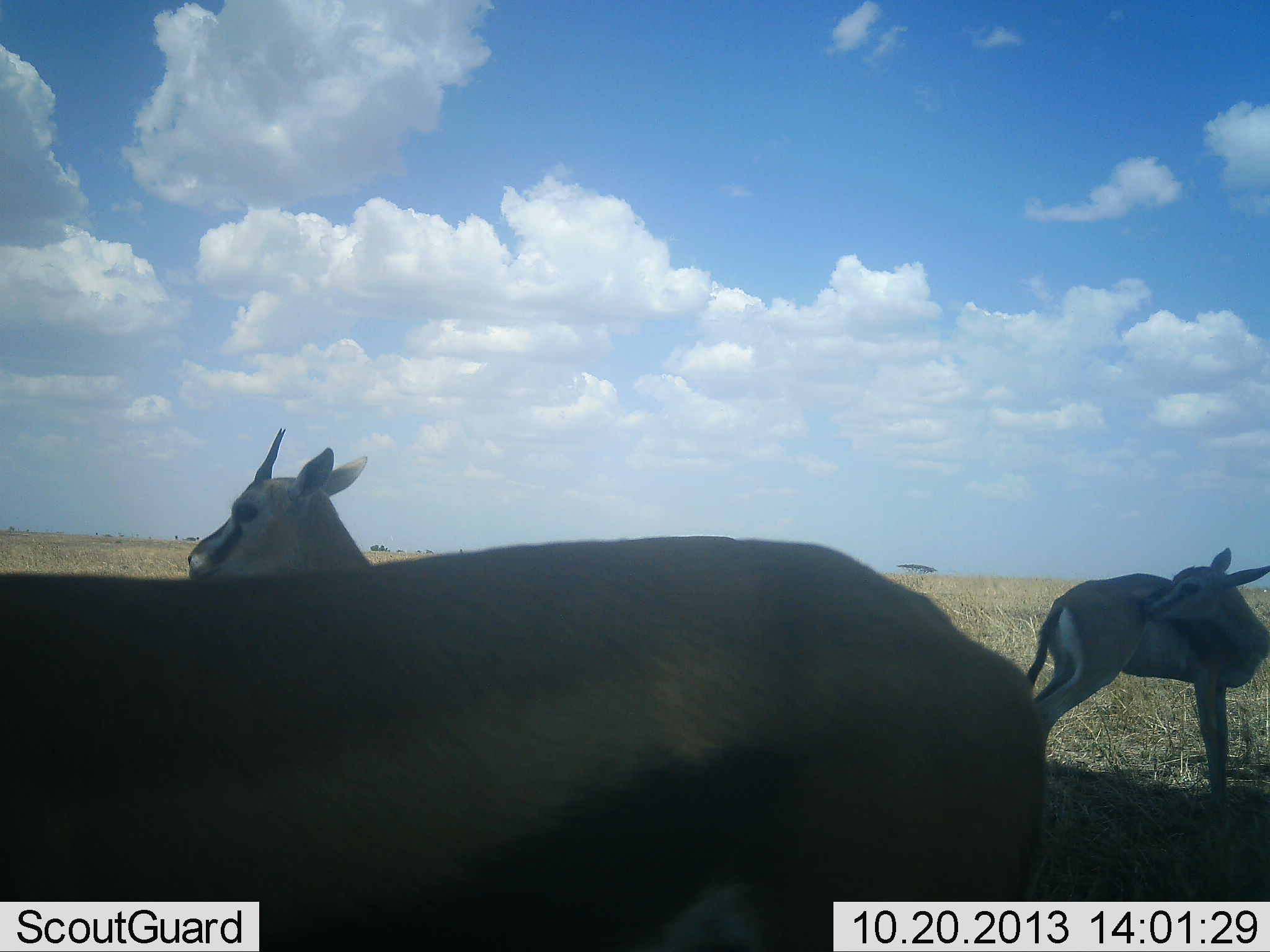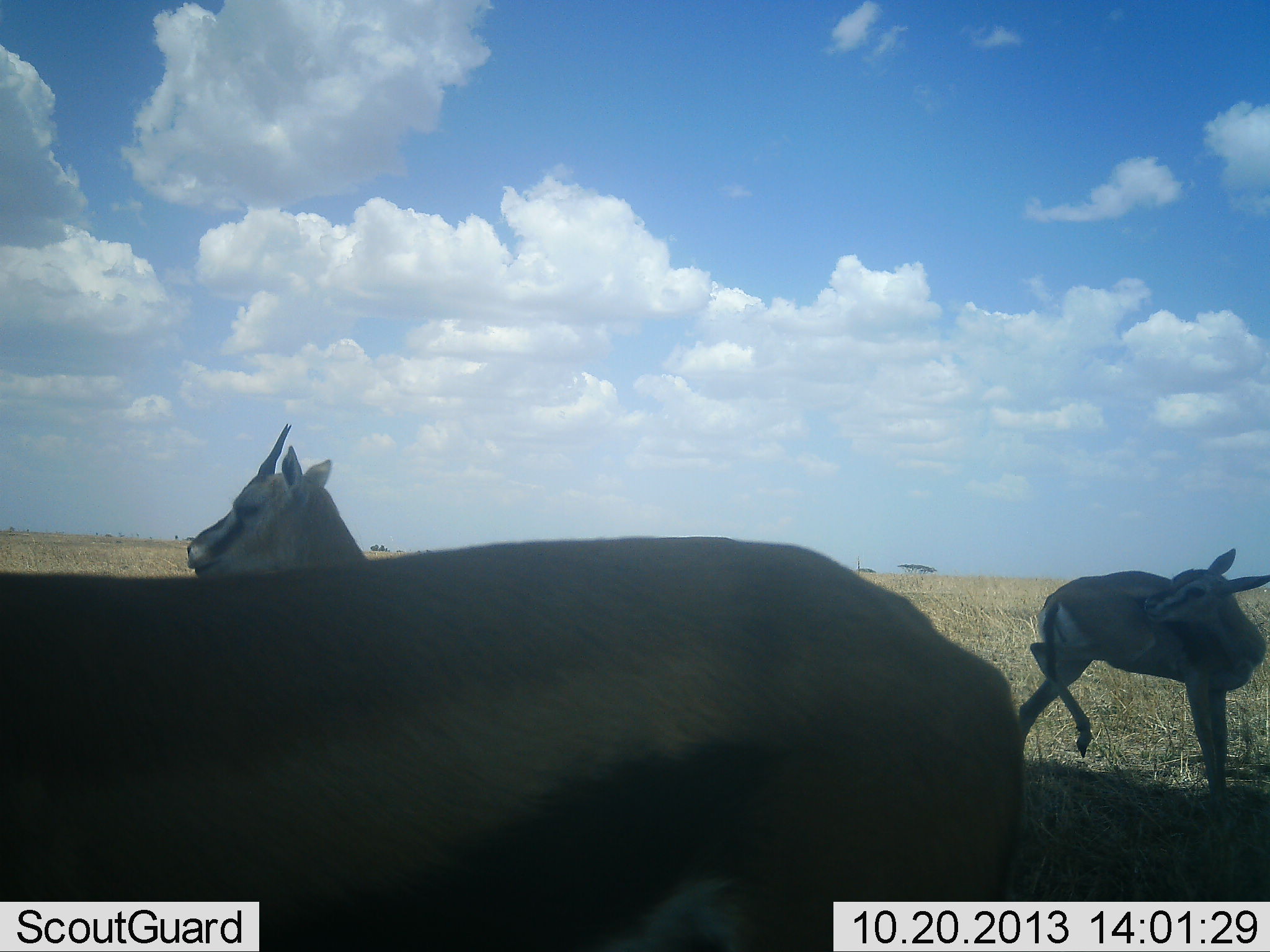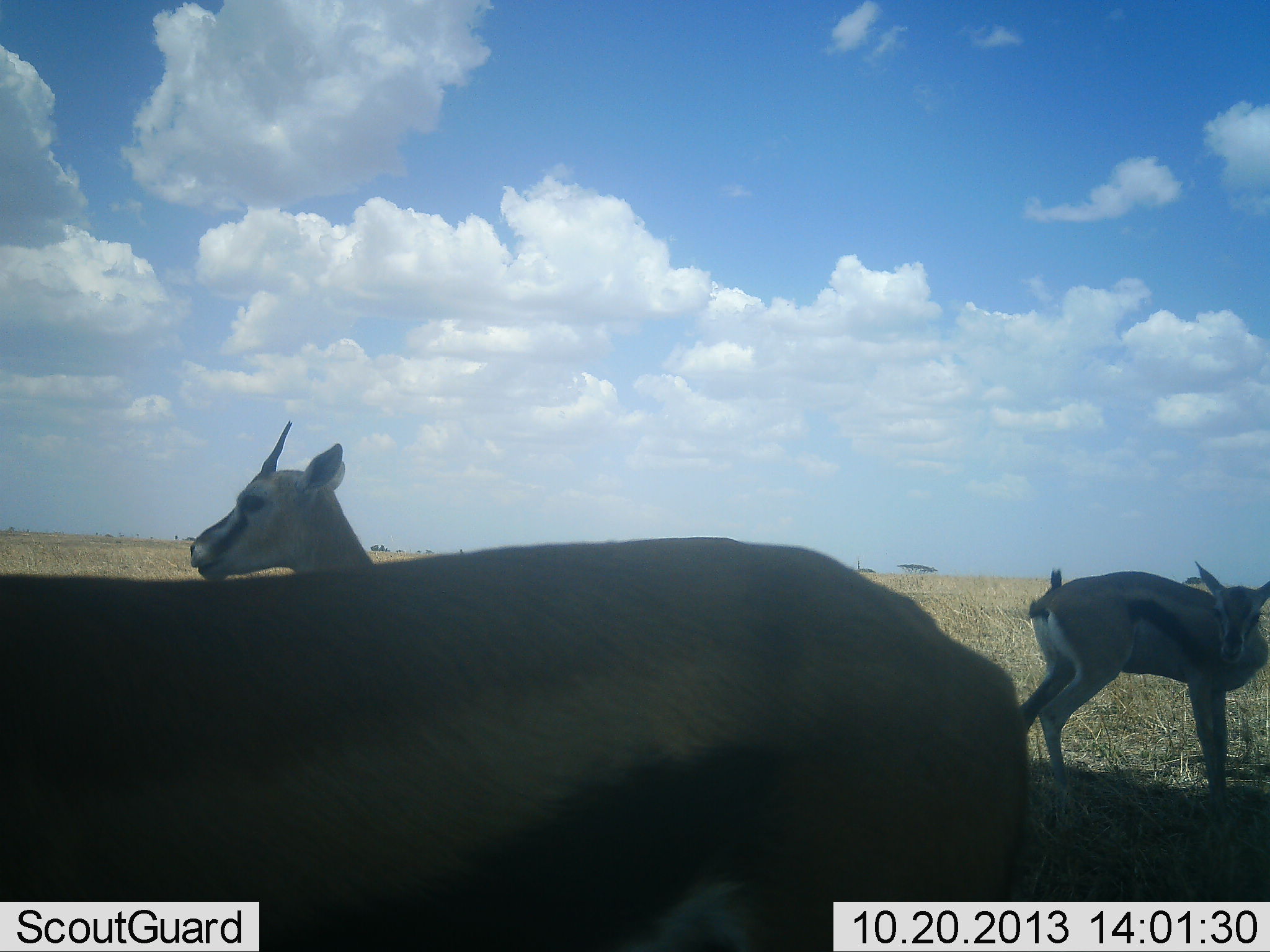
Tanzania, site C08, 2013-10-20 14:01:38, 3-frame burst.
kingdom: Animalia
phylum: Chordata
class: Mammalia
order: Artiodactyla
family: Bovidae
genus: Eudorcas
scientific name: Eudorcas thomsonii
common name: thomson's gazelle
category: gazellethomsons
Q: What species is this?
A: Gazellethomsons (thomson's gazelle) (Eudorcas thomsonii).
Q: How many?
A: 3.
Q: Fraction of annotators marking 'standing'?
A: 95%.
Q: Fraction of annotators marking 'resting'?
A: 0%.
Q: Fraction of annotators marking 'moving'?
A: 5%.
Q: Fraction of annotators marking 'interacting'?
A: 0%.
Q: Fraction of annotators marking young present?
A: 0%.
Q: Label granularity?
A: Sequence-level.